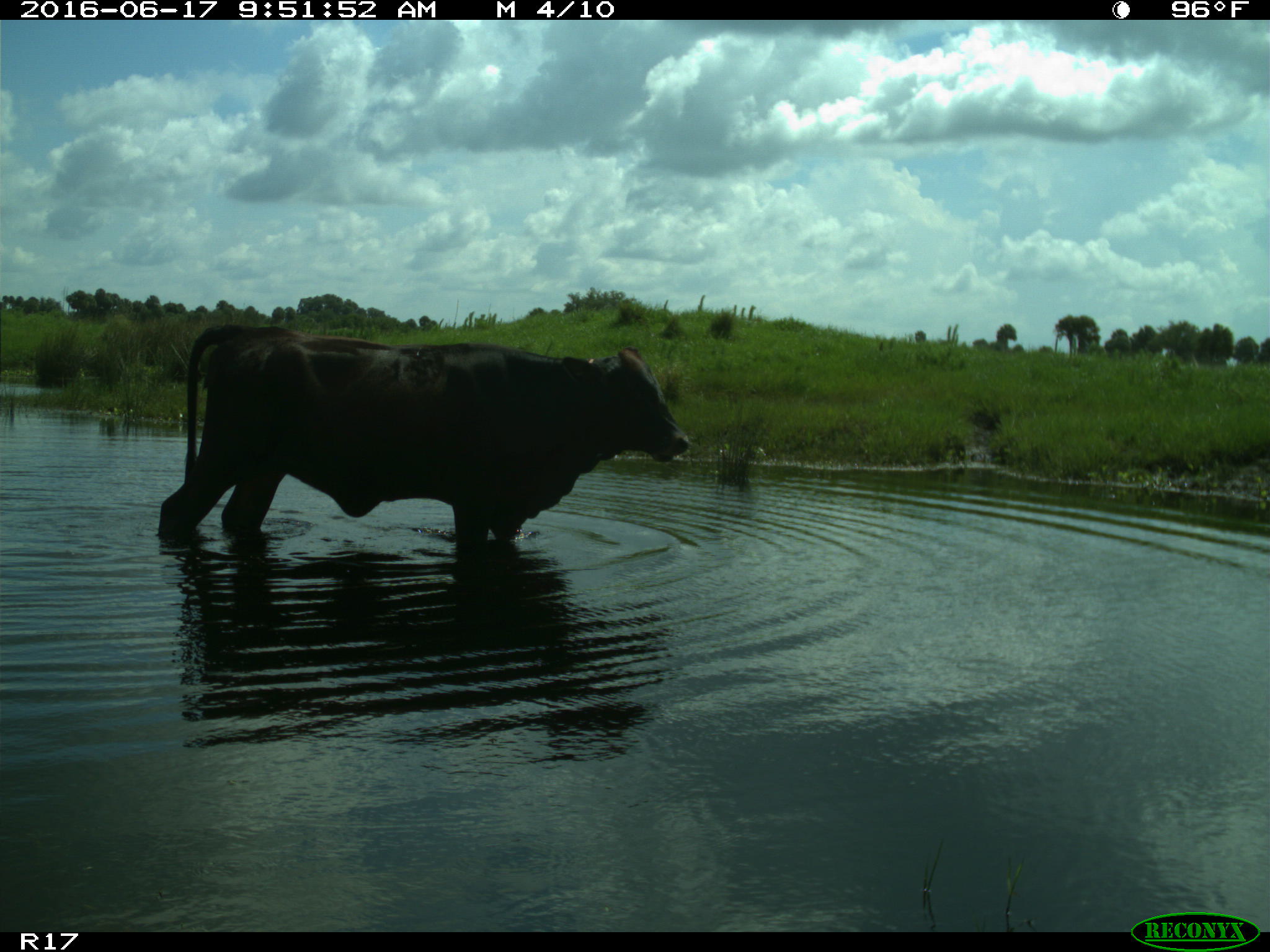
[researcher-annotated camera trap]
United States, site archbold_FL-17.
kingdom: Animalia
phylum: Chordata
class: Mammalia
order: Artiodactyla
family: Bovidae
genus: Bos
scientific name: Bos taurus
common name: domestic cow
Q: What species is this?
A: Bos taurus (domestic cow).